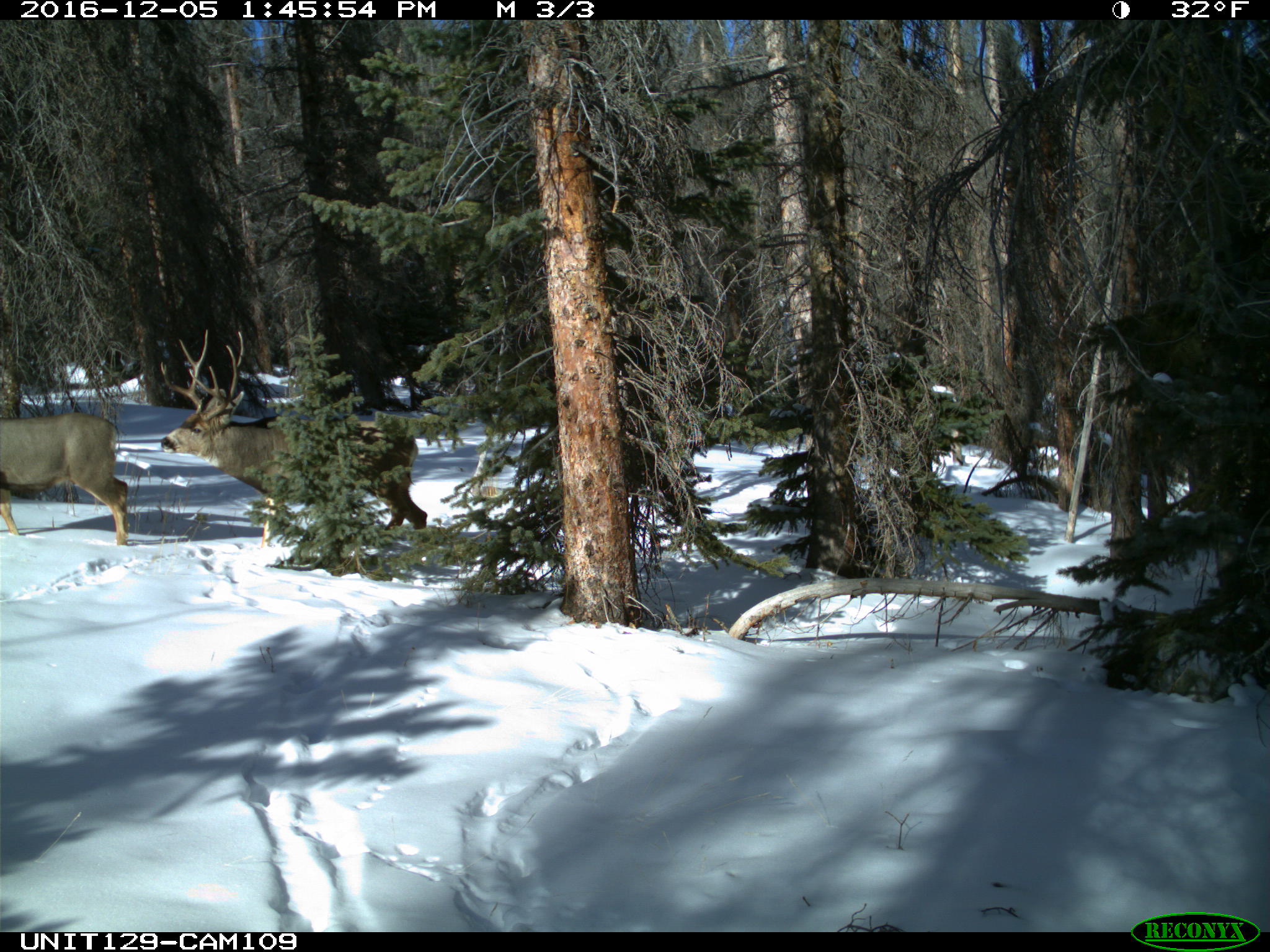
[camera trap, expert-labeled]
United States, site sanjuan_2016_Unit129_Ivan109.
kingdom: Animalia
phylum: Chordata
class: Mammalia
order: Artiodactyla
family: Cervidae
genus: Odocoileus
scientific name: Odocoileus hemionus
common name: mule deer